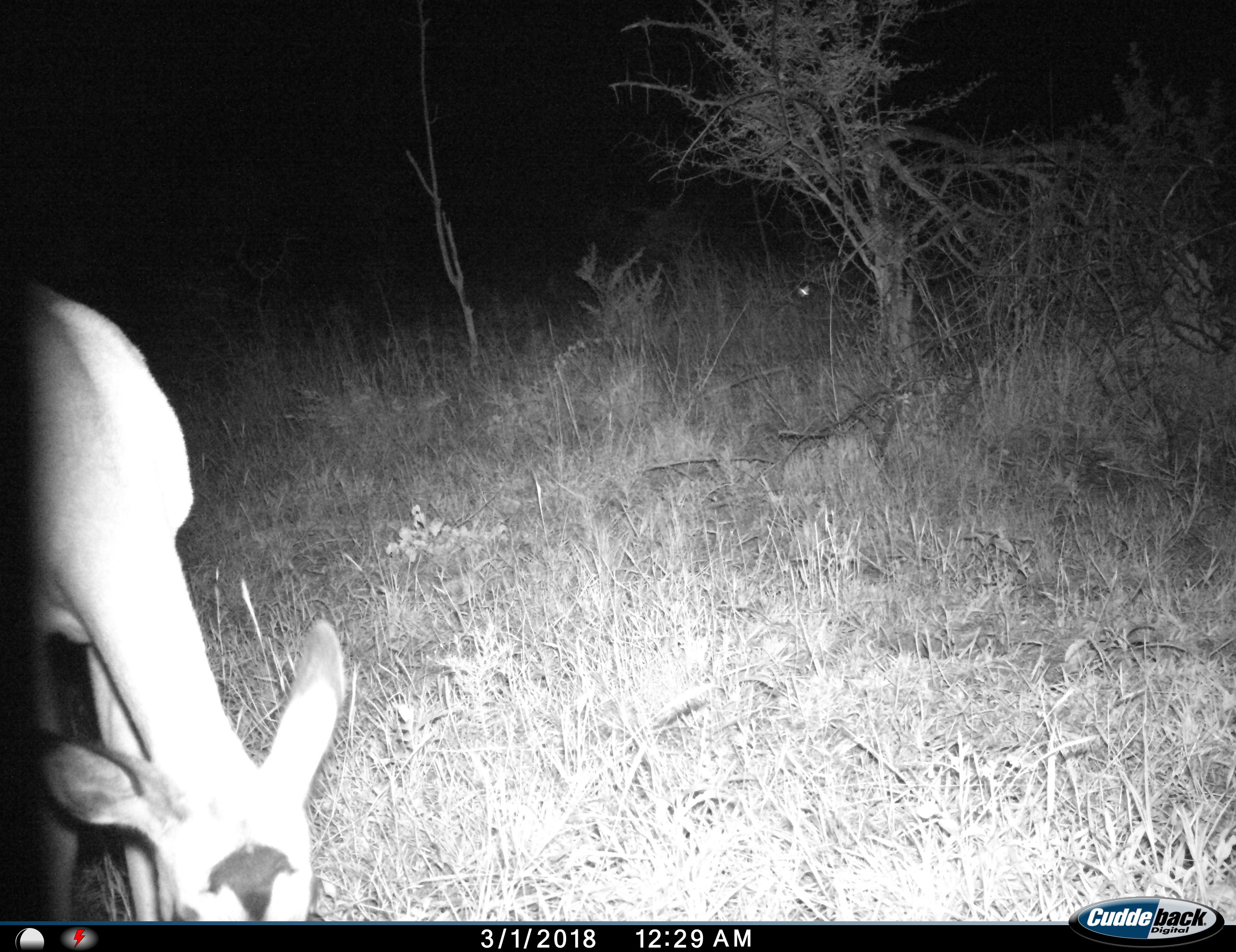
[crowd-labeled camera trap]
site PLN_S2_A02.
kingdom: Animalia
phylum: Chordata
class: Mammalia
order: Artiodactyla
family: Bovidae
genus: Aepyceros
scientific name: Aepyceros melampus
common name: impala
Impala (Aepyceros melampus), count 1. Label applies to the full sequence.